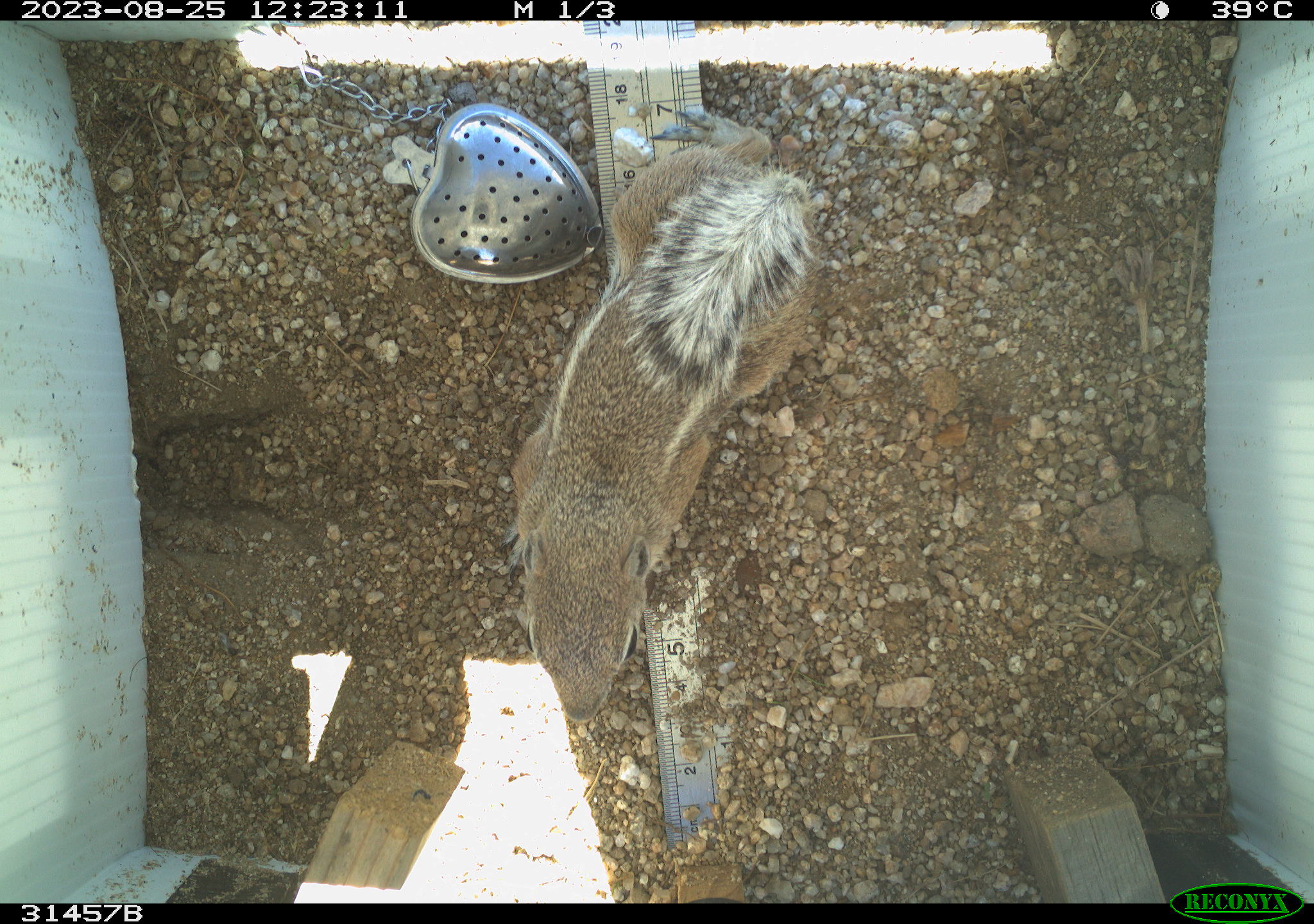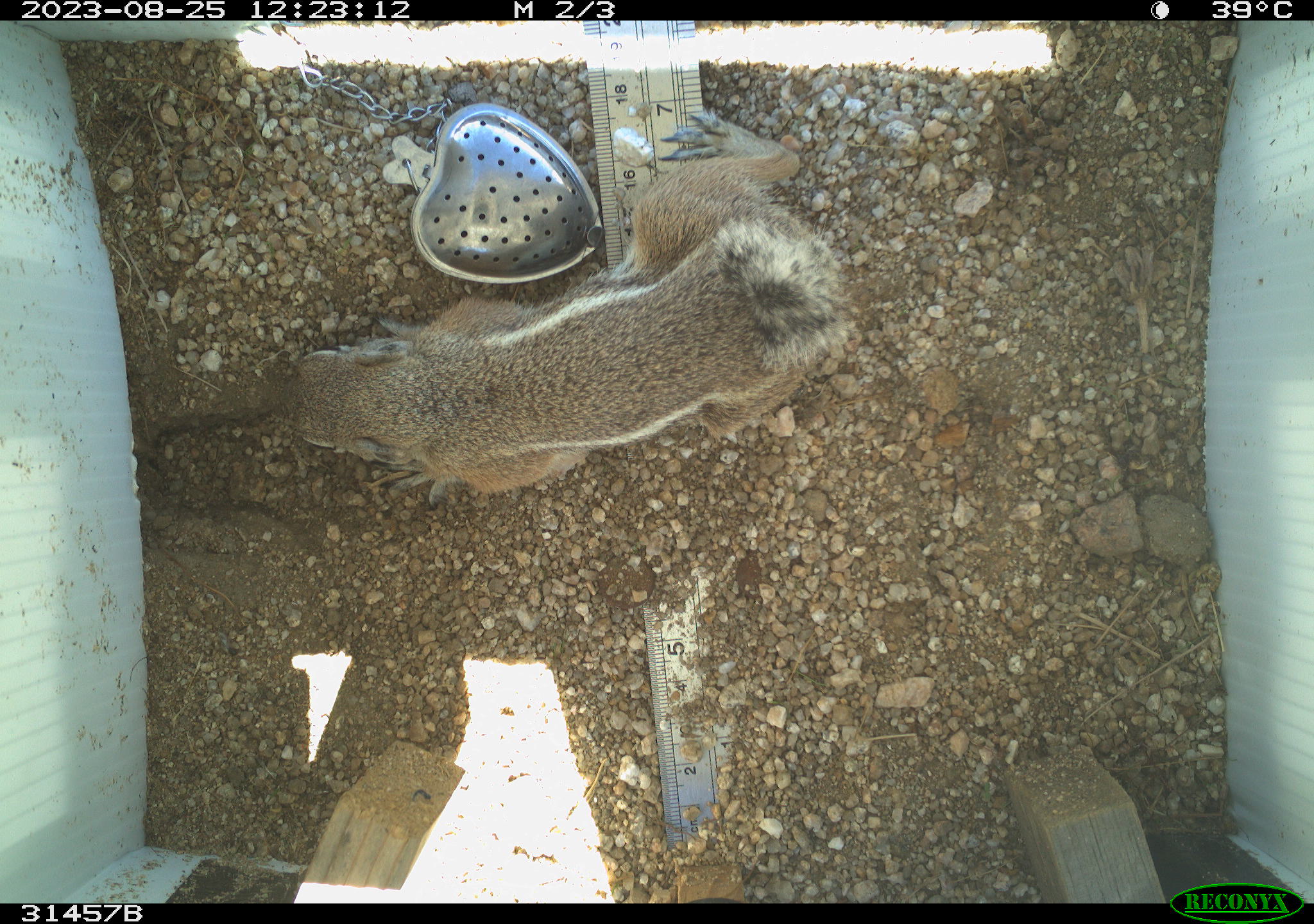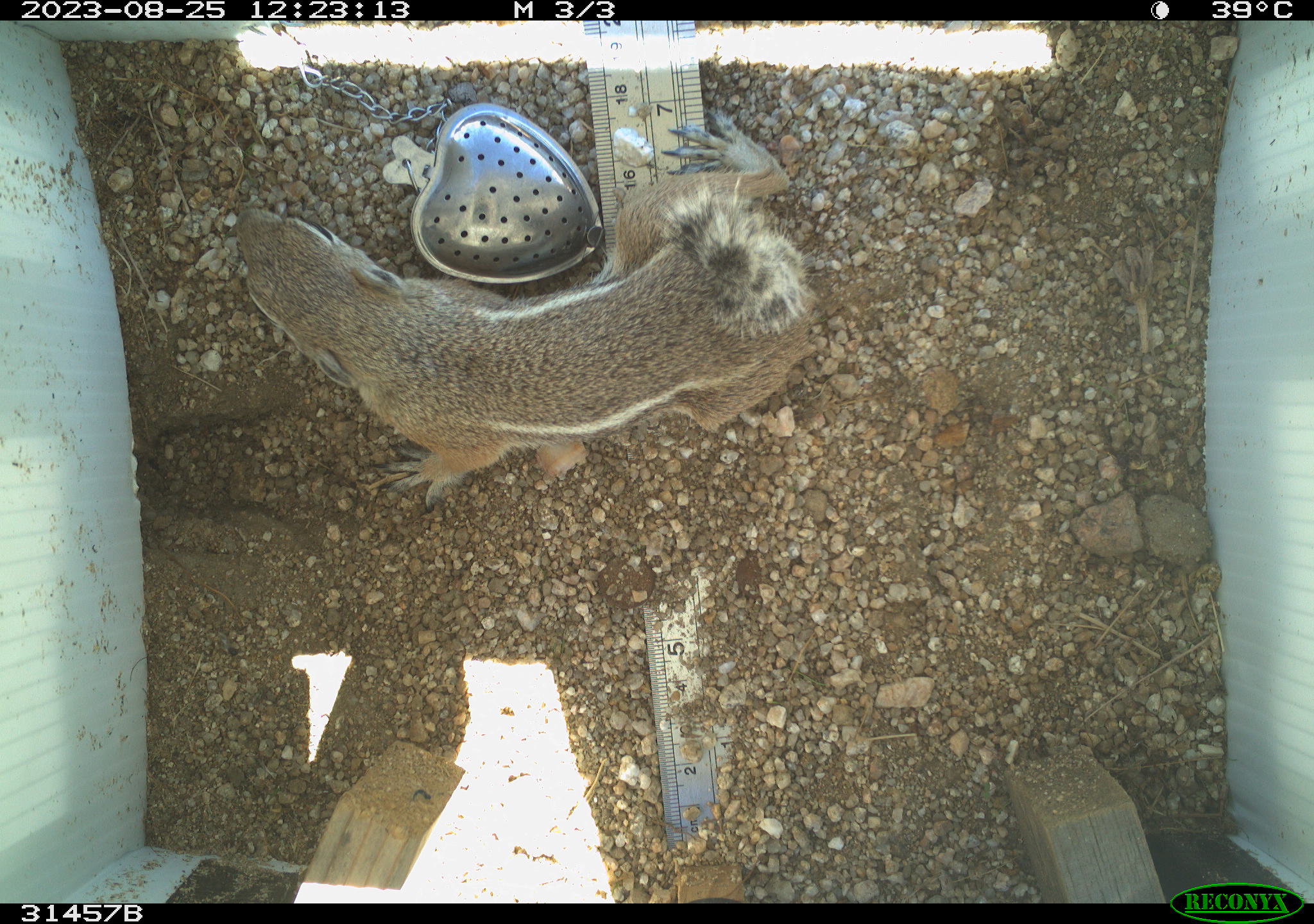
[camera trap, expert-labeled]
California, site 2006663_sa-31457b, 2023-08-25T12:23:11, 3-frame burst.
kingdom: Animalia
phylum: Chordata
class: Mammalia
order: Rodentia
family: Sciuridae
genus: Ammospermophilus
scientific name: Ammospermophilus leucurus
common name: white-tailed antelope squirrel